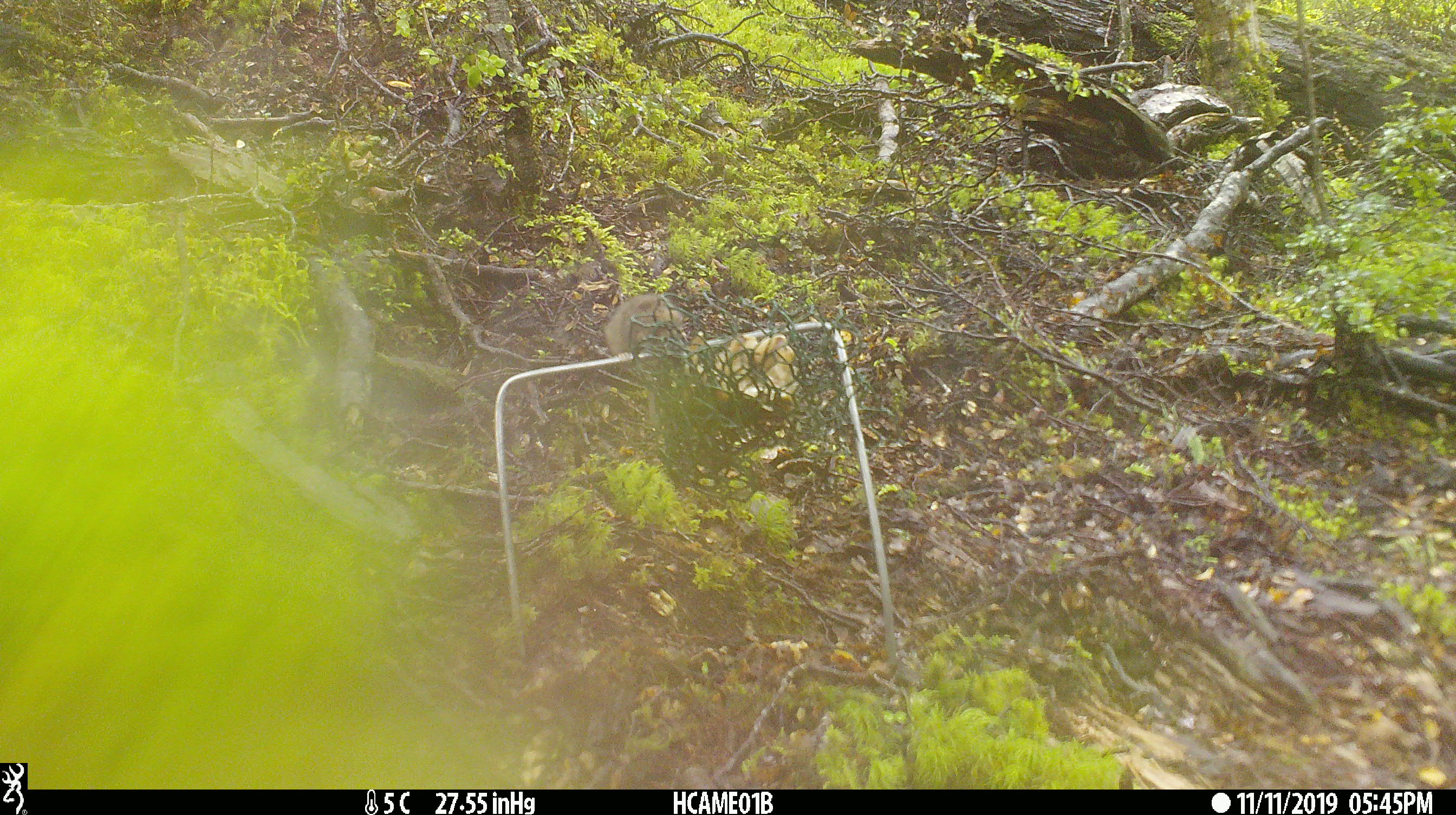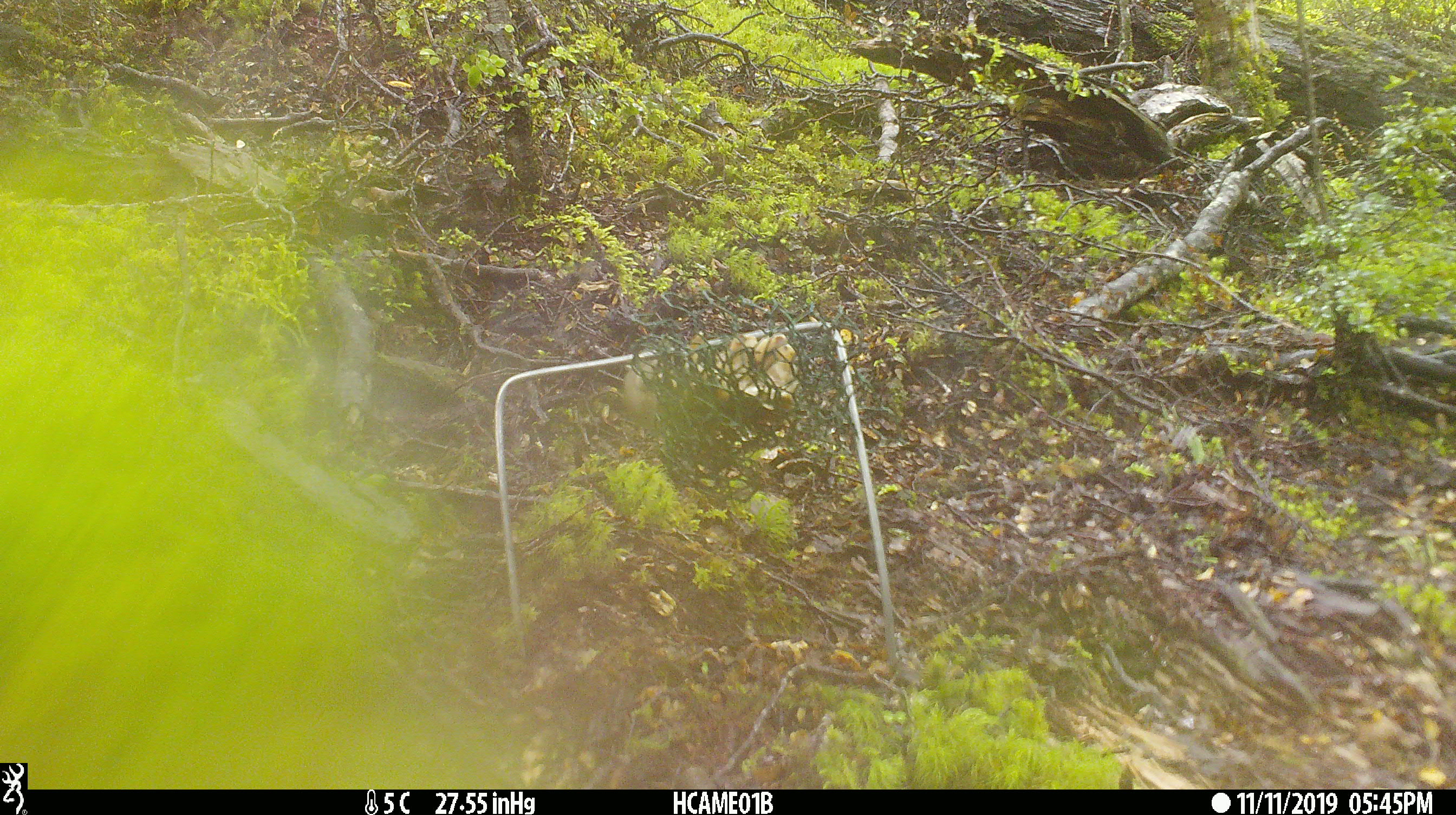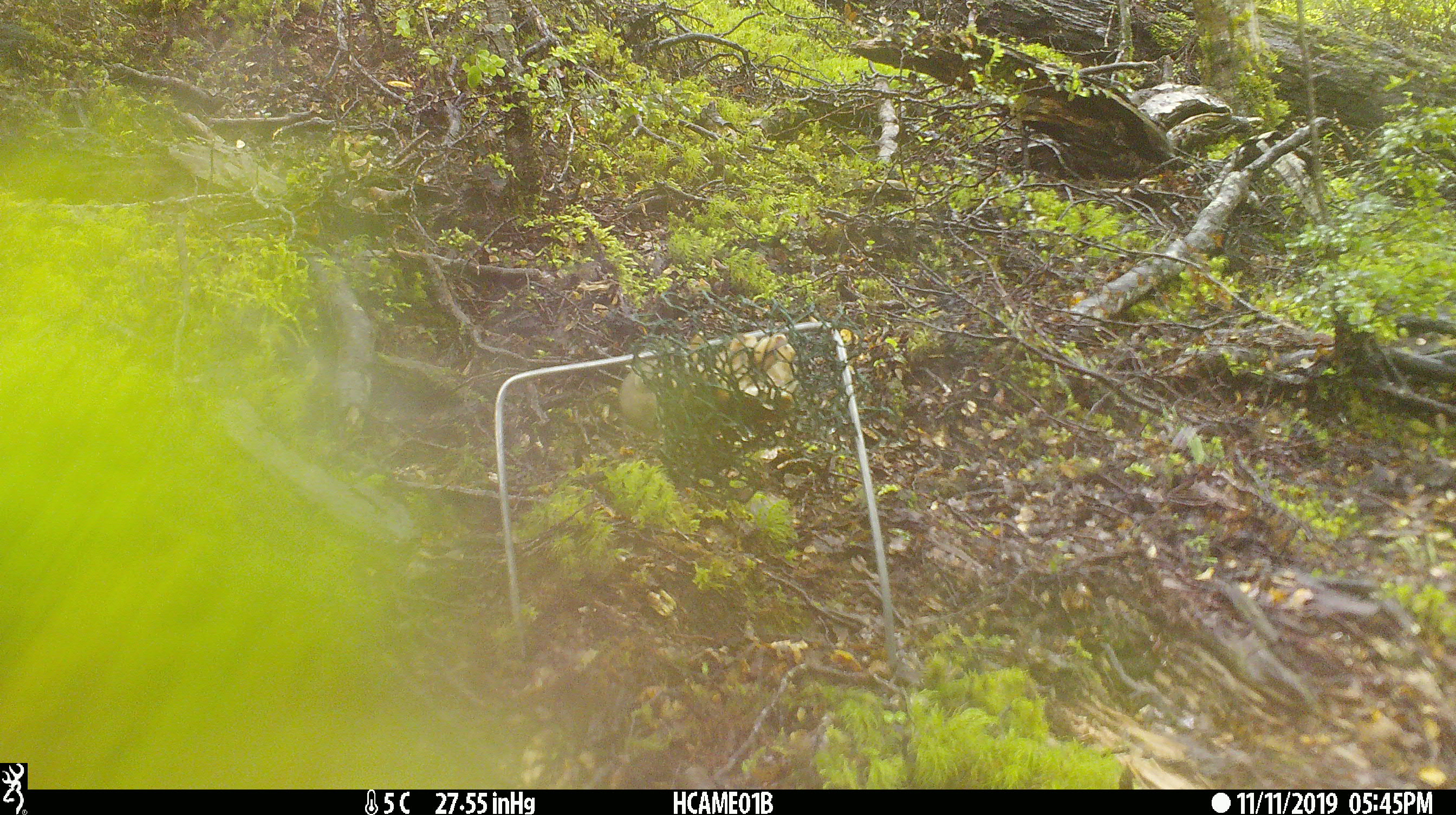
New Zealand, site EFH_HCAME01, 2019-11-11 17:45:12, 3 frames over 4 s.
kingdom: Animalia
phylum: Chordata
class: Mammalia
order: Rodentia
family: Muridae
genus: Mus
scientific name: Mus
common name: mouse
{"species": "mouse (Mus)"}